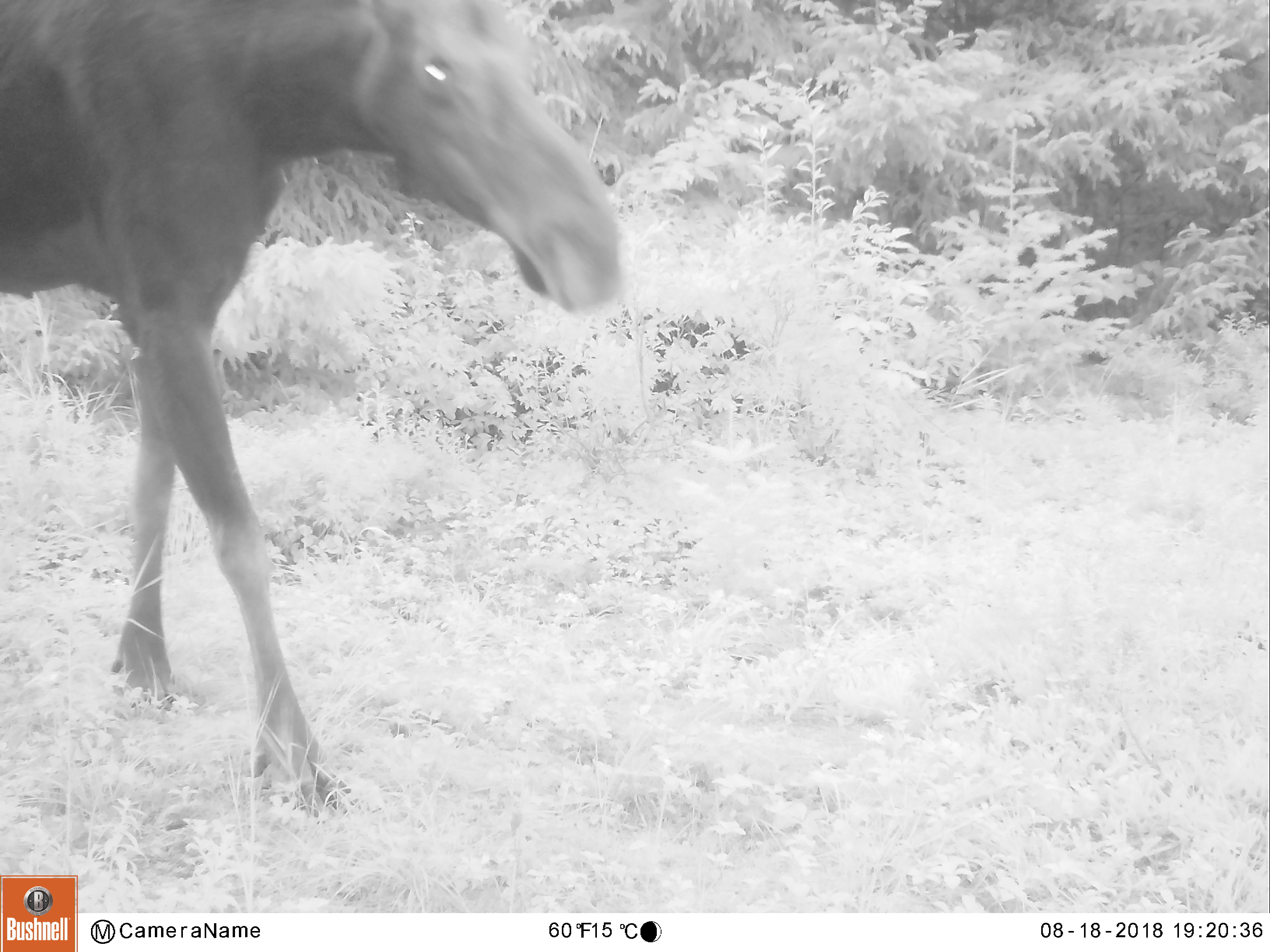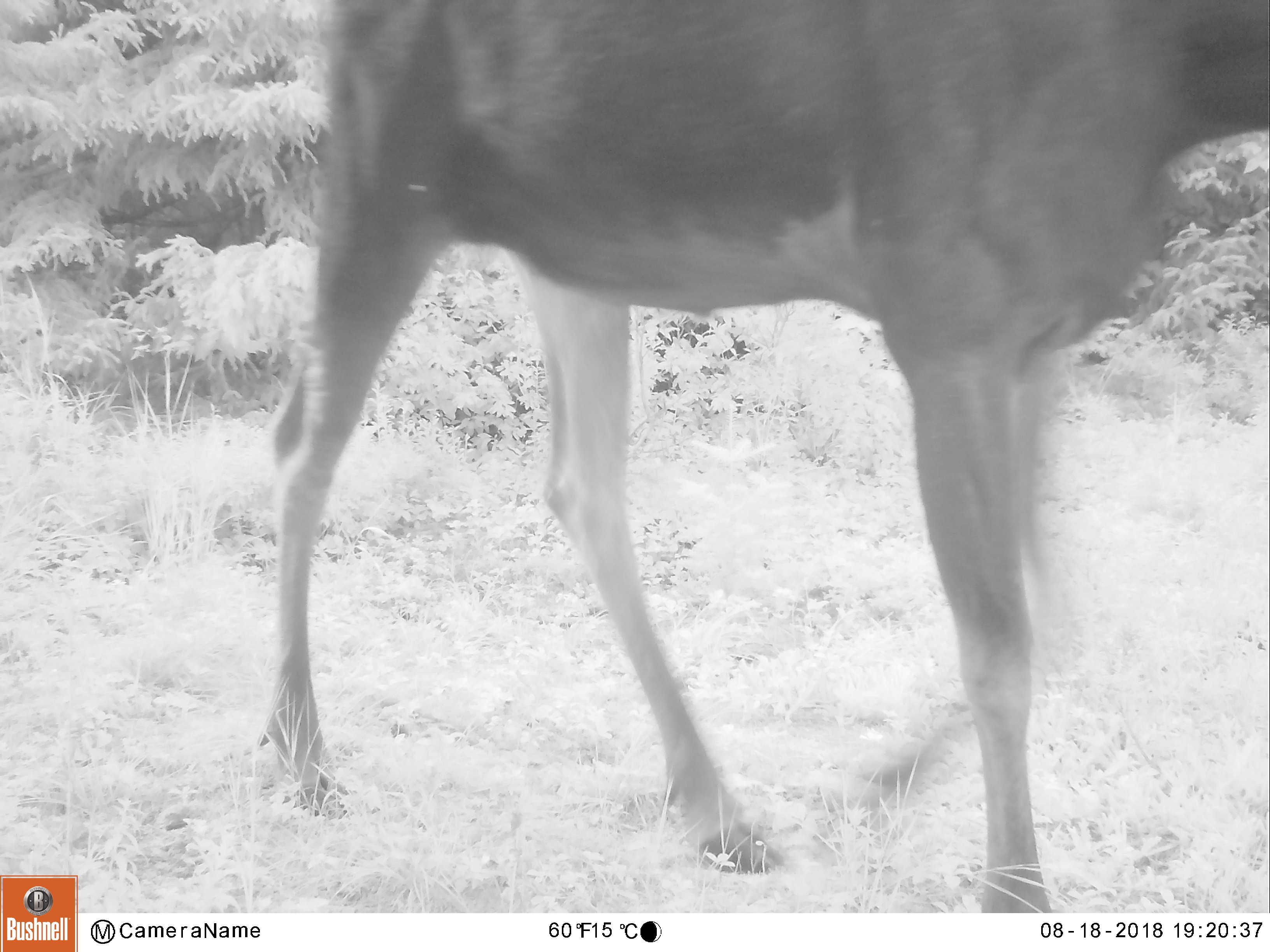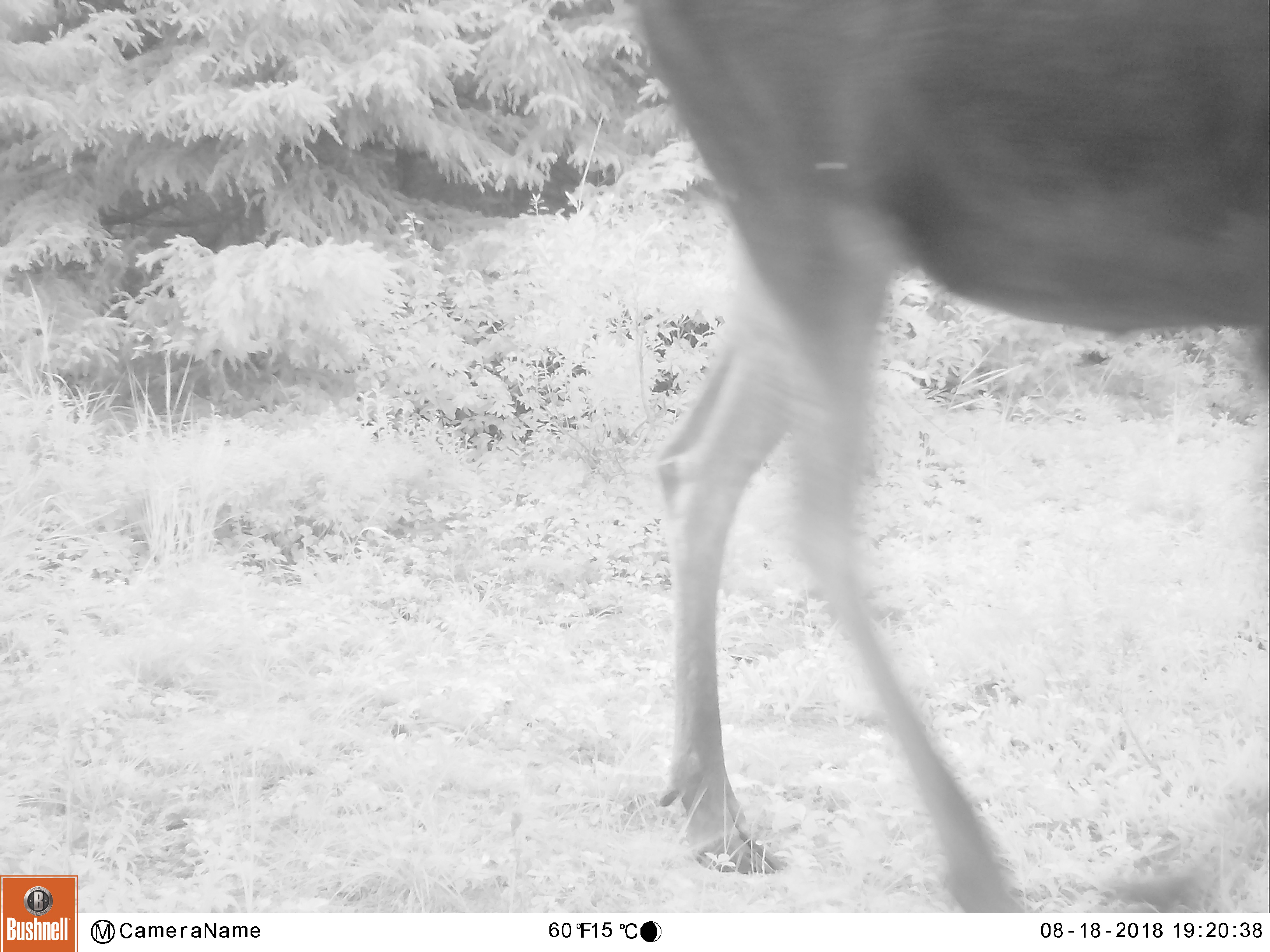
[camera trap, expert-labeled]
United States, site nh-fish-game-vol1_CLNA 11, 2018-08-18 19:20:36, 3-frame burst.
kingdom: Animalia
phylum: Chordata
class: Mammalia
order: Artiodactyla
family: Cervidae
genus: Alces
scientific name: Alces alces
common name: moose